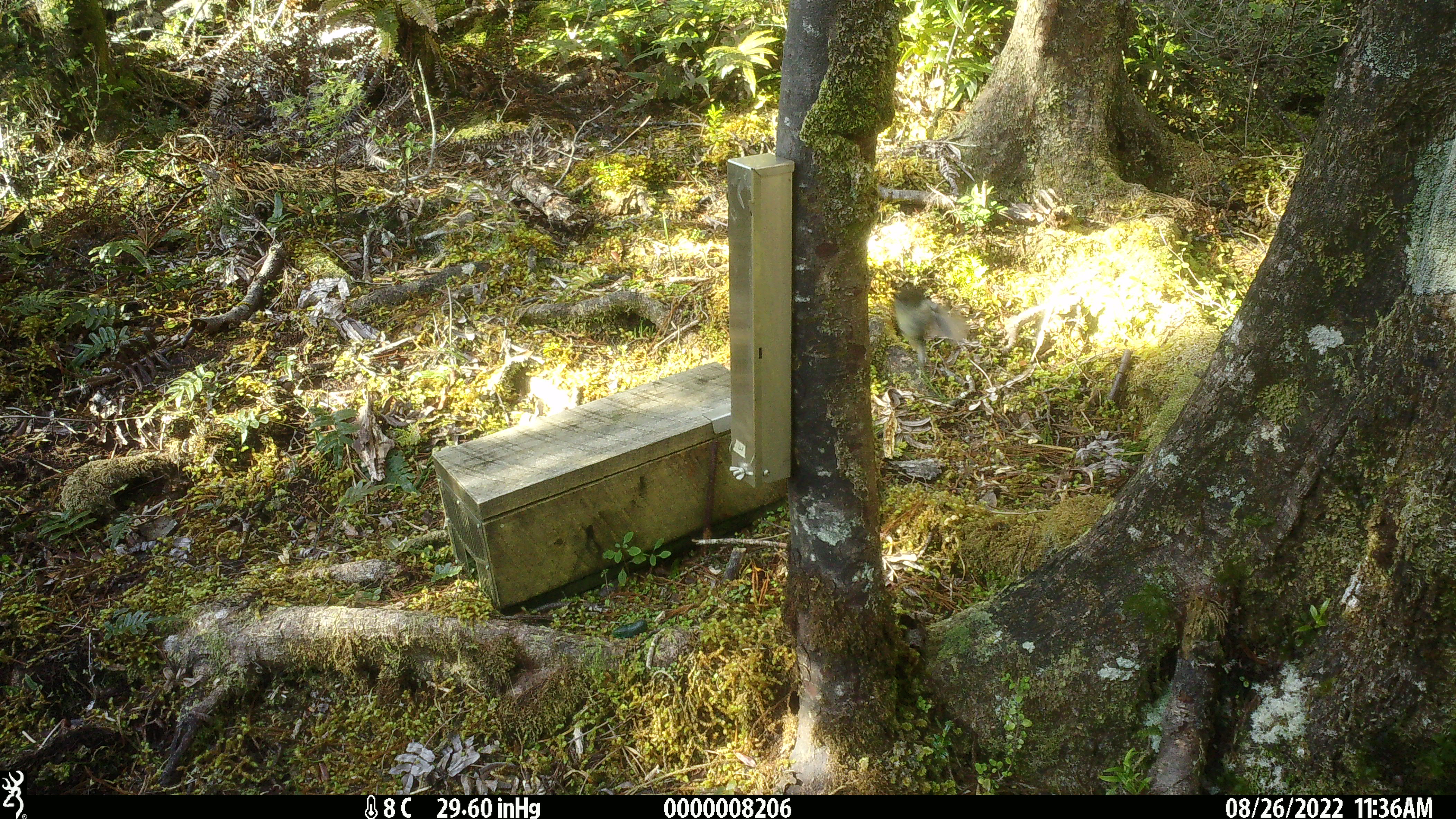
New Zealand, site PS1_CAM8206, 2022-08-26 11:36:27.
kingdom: Animalia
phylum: Chordata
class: Aves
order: Passeriformes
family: Petroicidae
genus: Petroica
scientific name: Petroica macrocephala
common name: tomtit